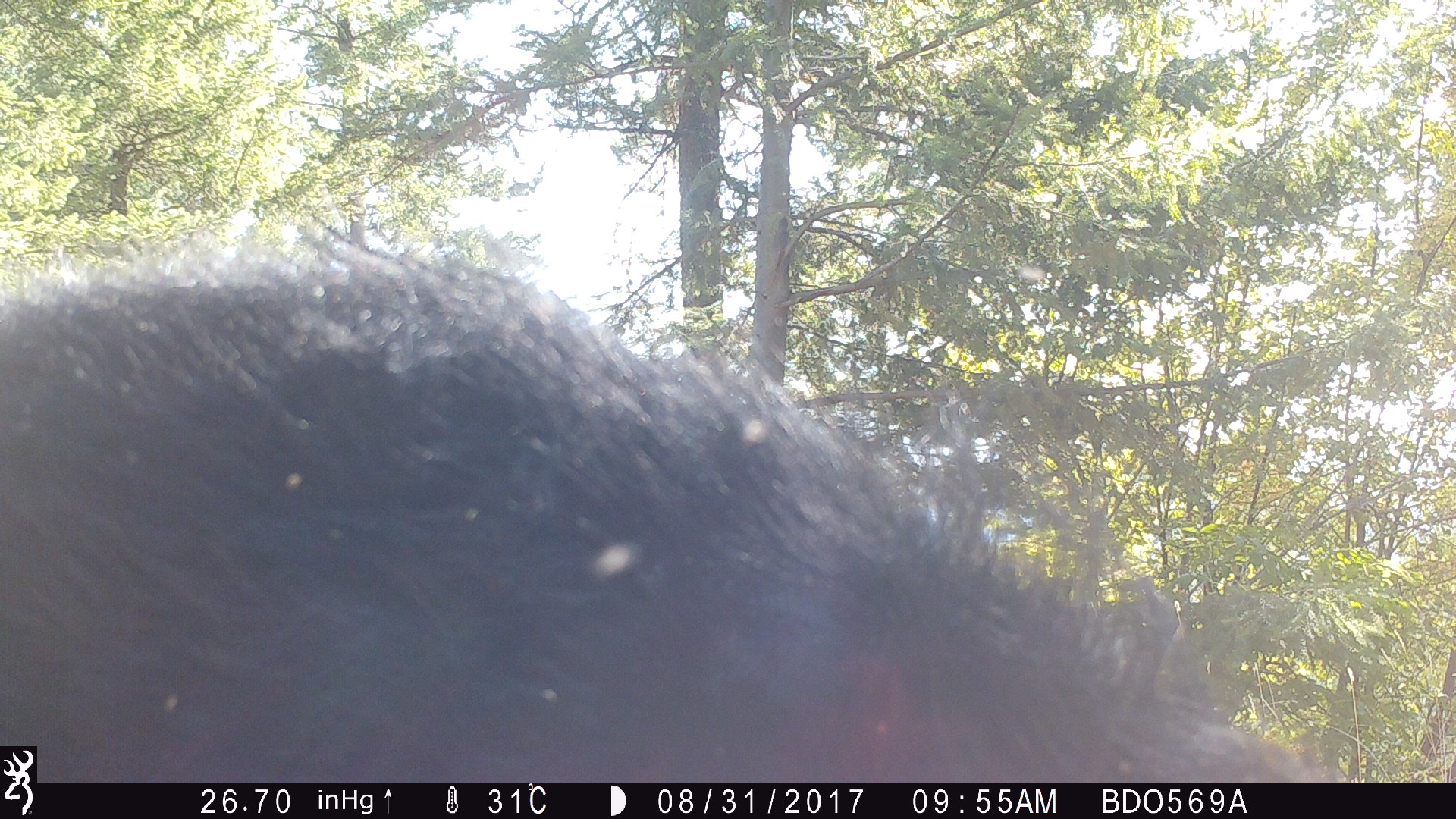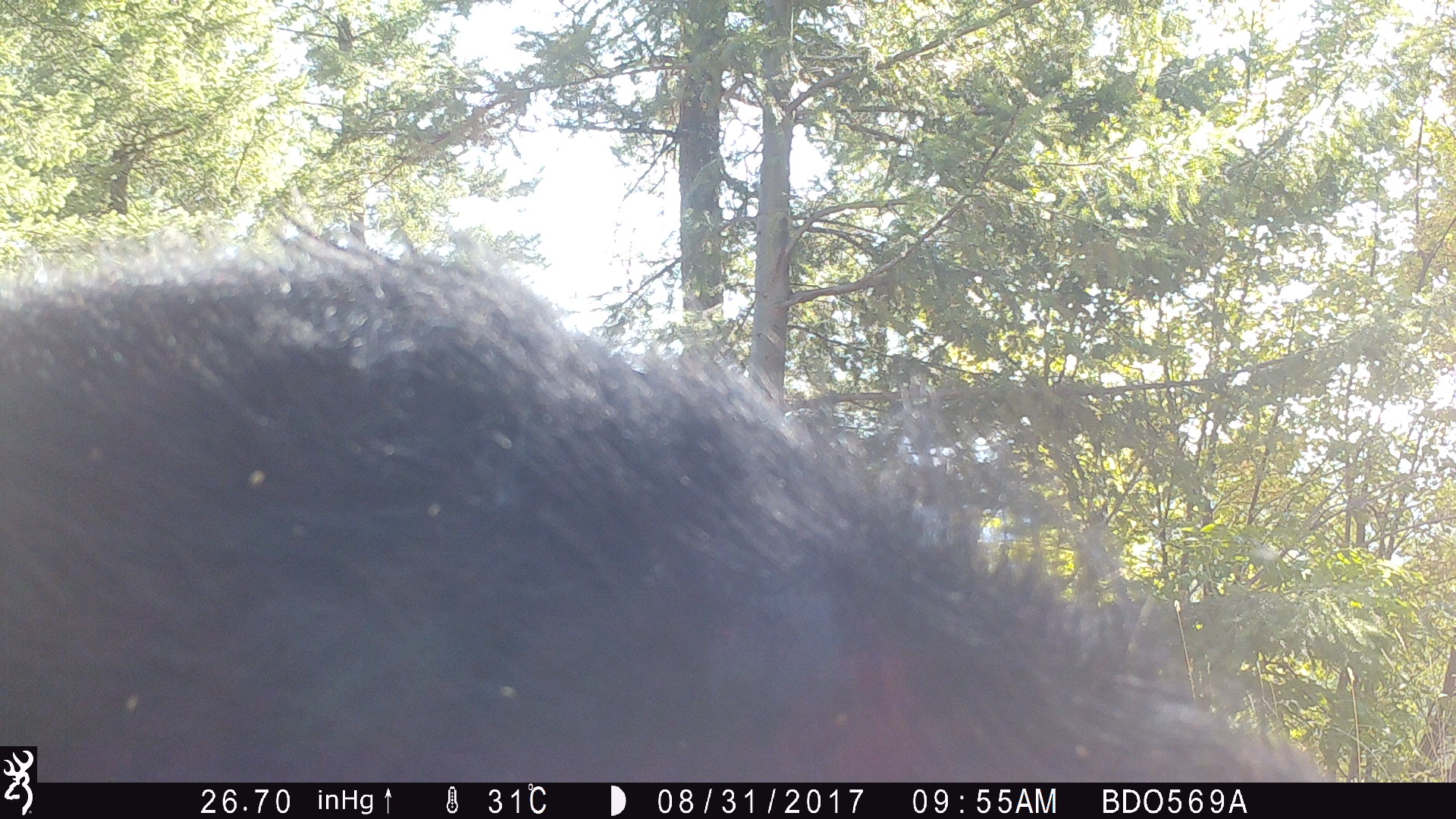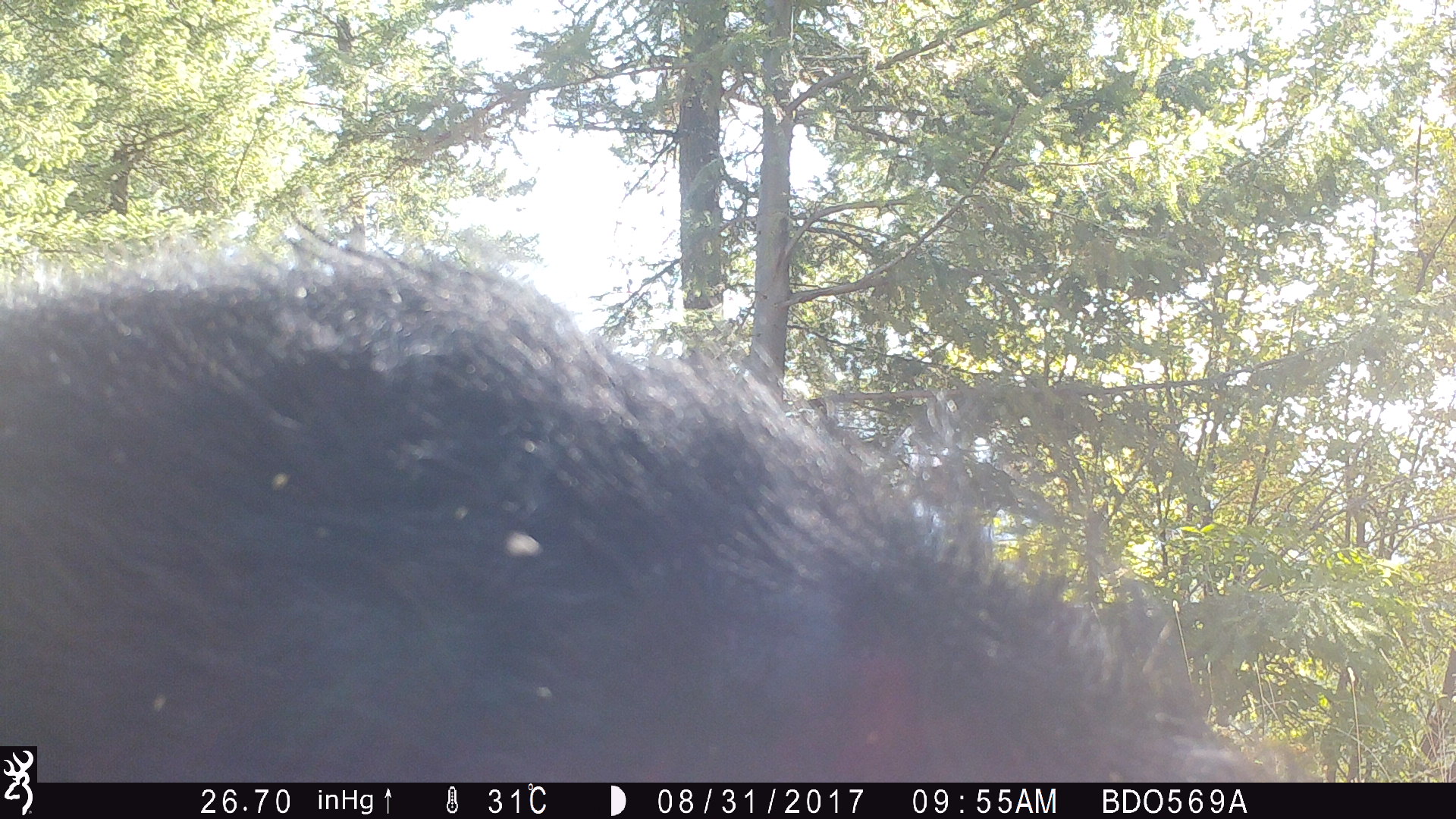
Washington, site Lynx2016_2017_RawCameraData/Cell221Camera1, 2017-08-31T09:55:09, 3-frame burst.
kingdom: Animalia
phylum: Chordata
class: Mammalia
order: Artiodactyla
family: Bovidae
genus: Bos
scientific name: Bos taurus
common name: domestic cattle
Domestic cattle (Bos taurus). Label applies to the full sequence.